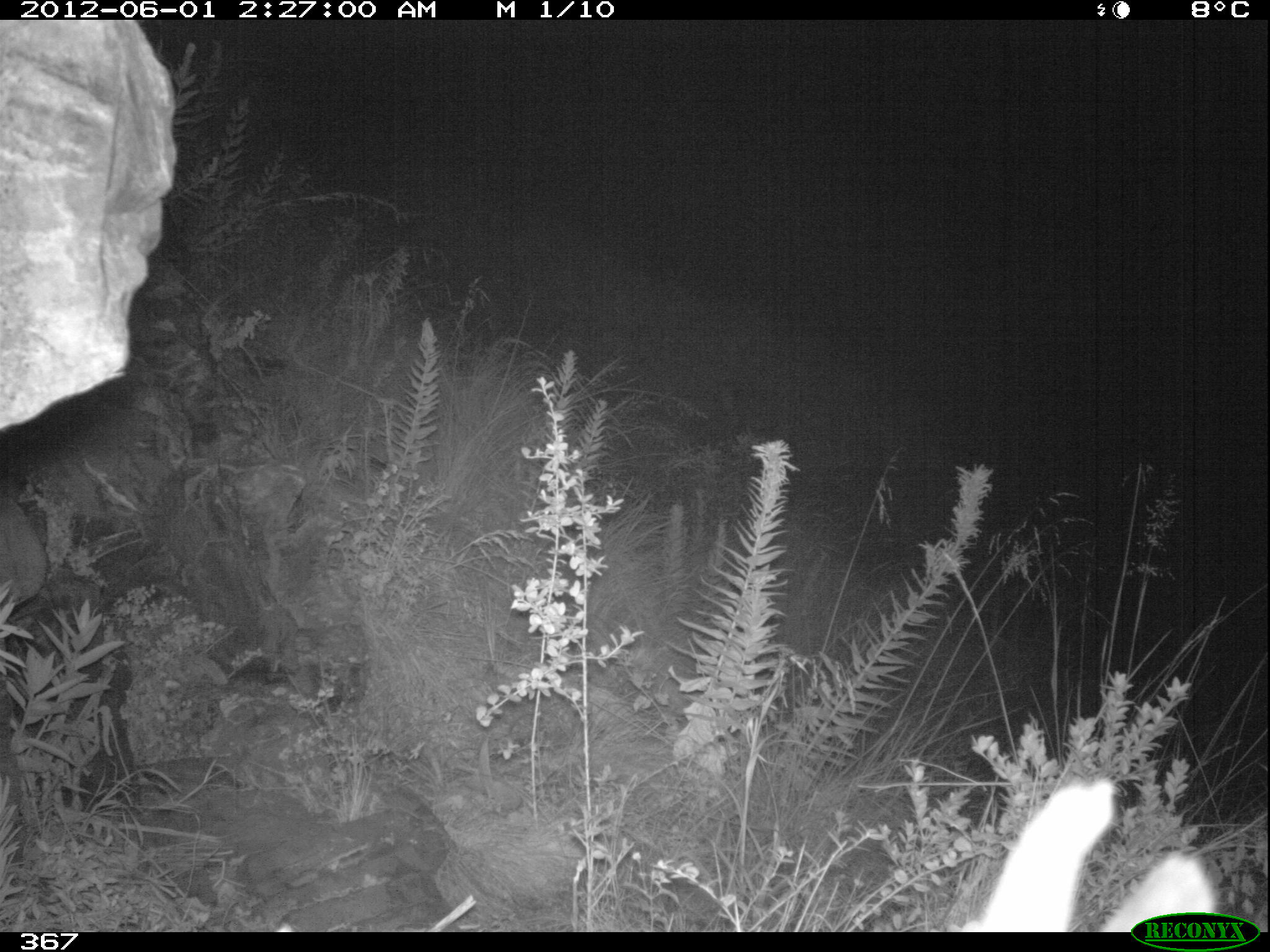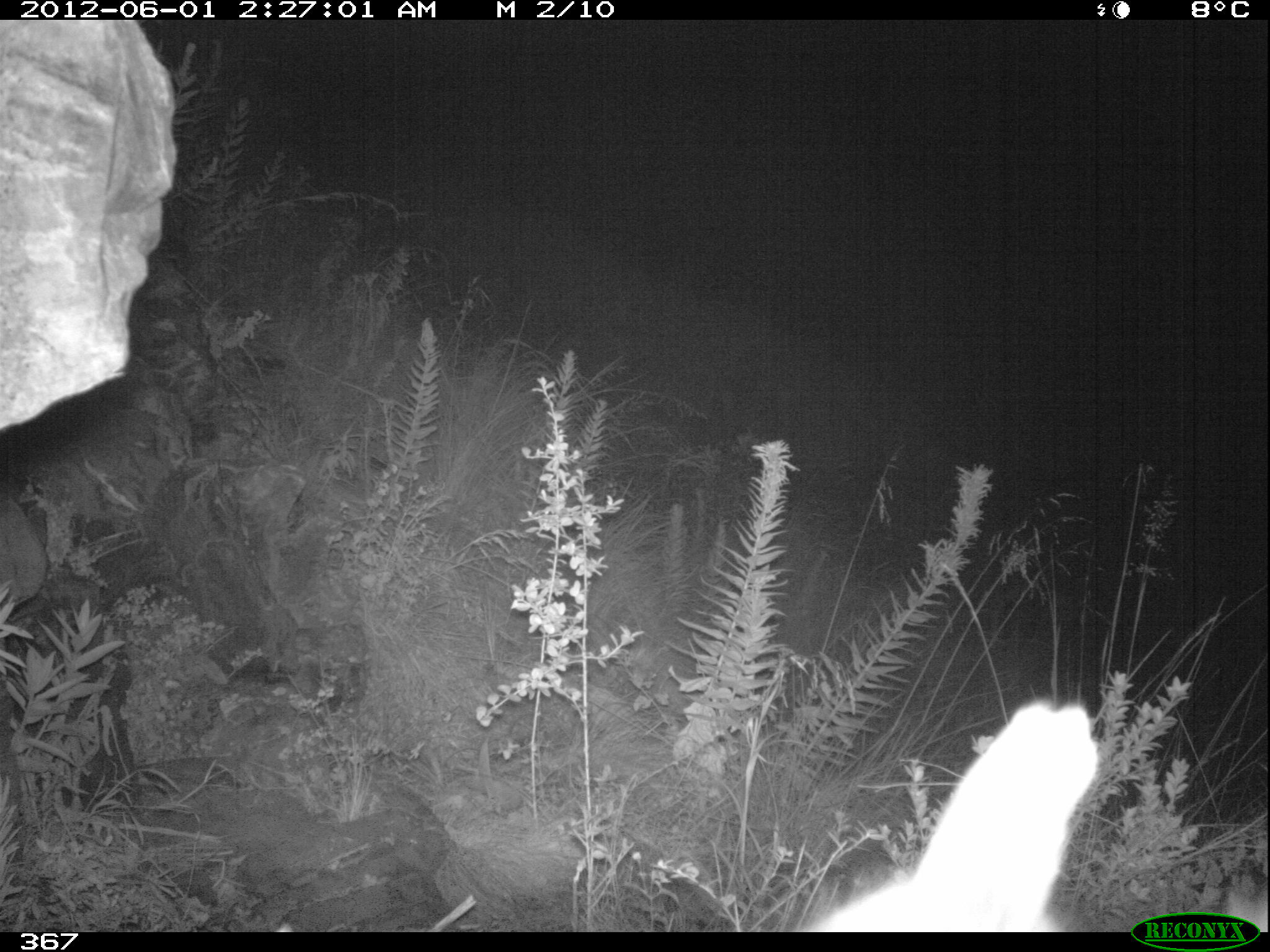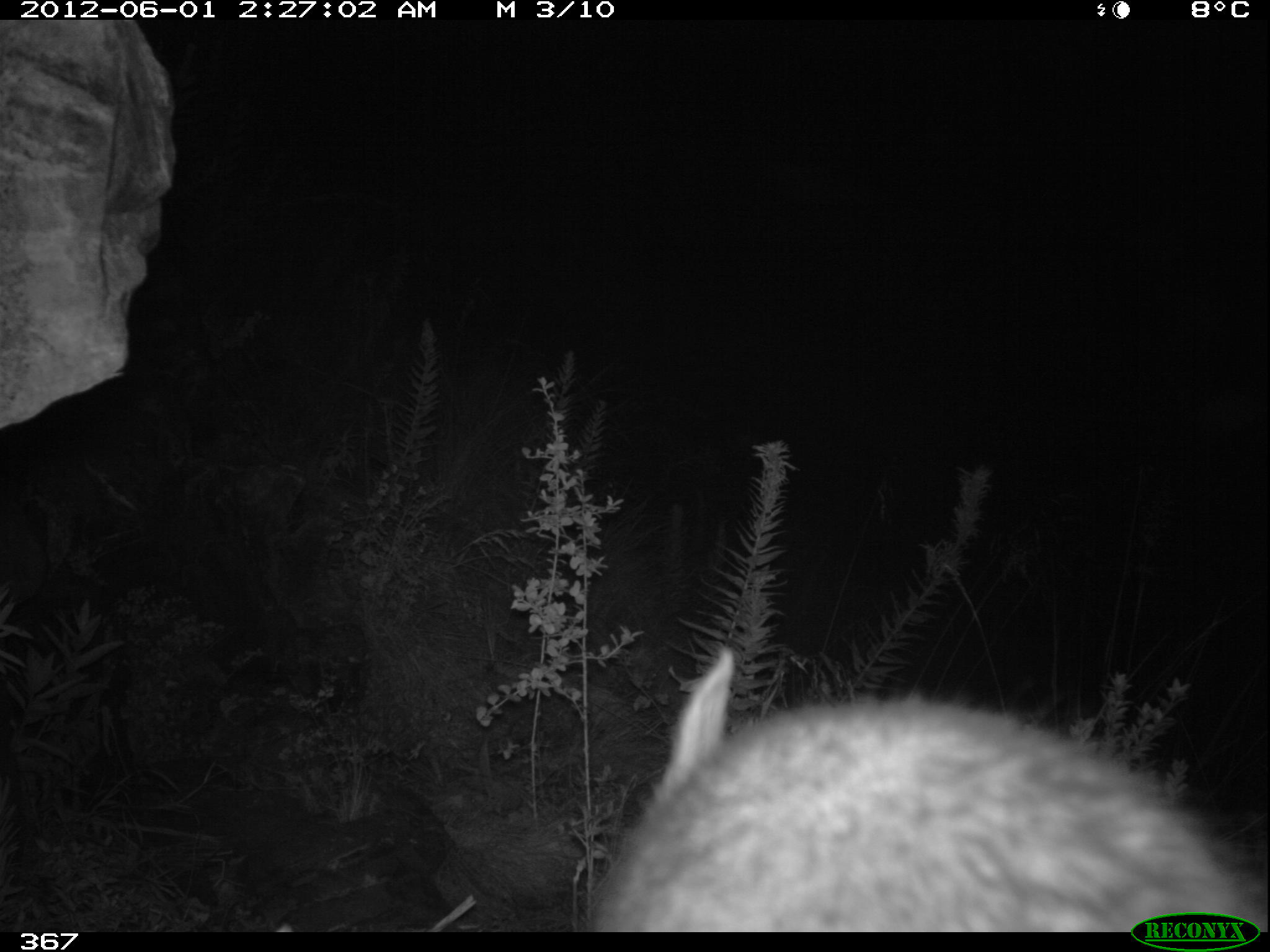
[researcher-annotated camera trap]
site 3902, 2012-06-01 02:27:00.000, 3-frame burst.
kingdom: Animalia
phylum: Chordata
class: Mammalia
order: Rodentia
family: Chinchillidae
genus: Lagidium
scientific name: Lagidium viscacia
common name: mountain viscacha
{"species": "Lagidium viscacia (mountain viscacha)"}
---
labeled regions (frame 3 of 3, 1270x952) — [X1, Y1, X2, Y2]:
lagidium viscacia: [584, 645, 1270, 932]